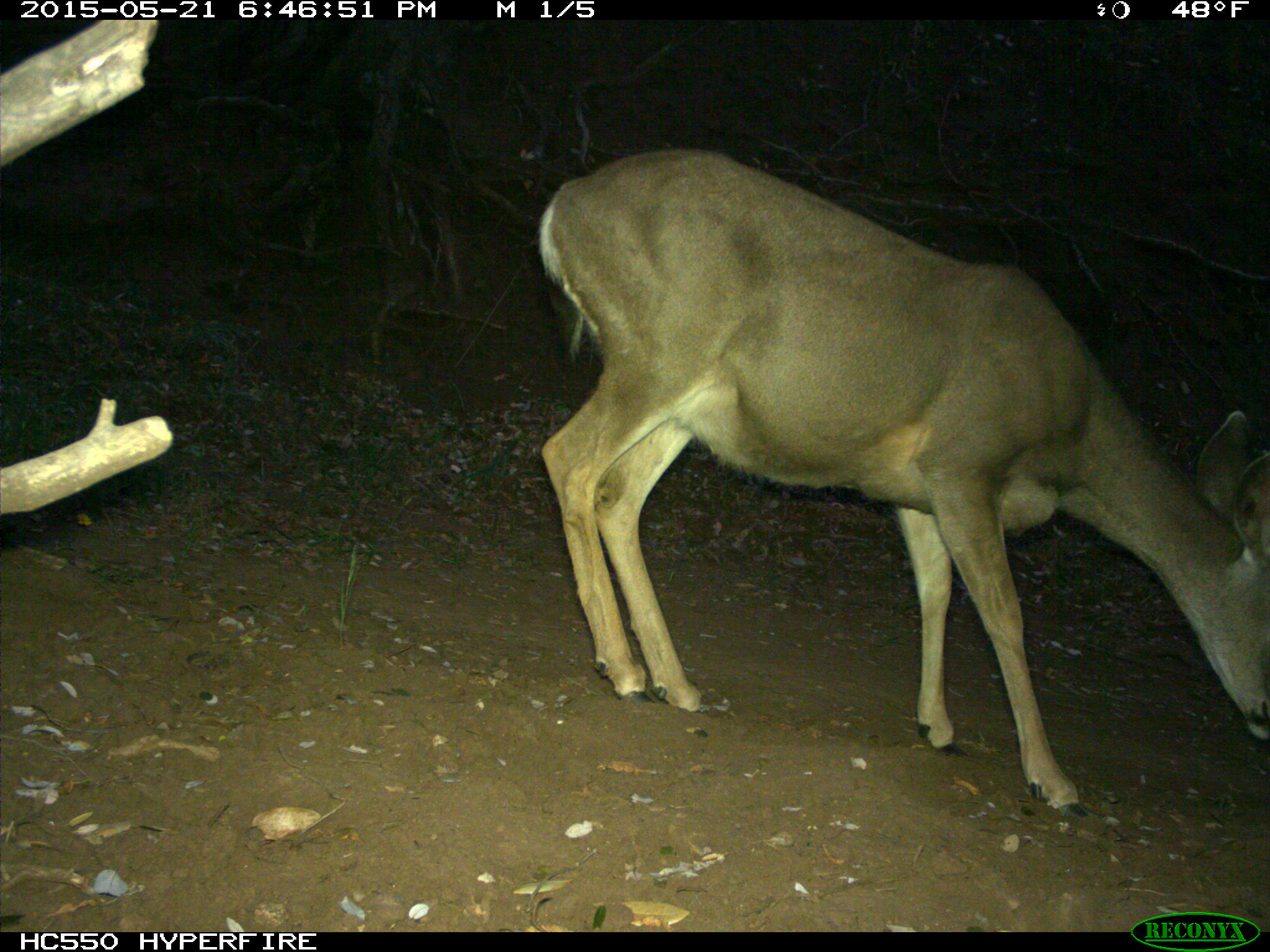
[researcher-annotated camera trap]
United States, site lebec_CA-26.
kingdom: Animalia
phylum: Chordata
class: Mammalia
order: Artiodactyla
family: Cervidae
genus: Odocoileus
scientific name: Odocoileus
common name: deer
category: unidentified deer